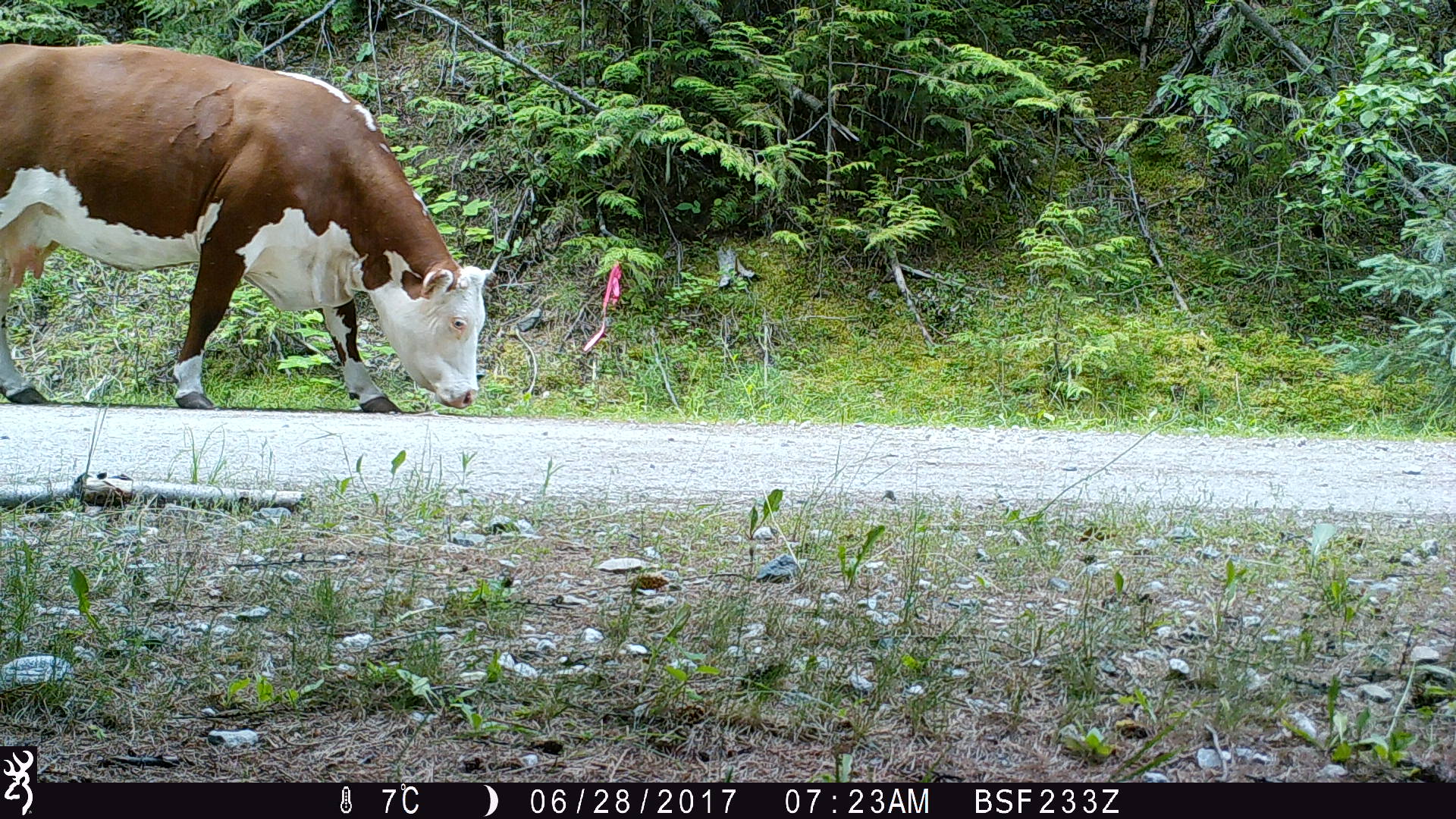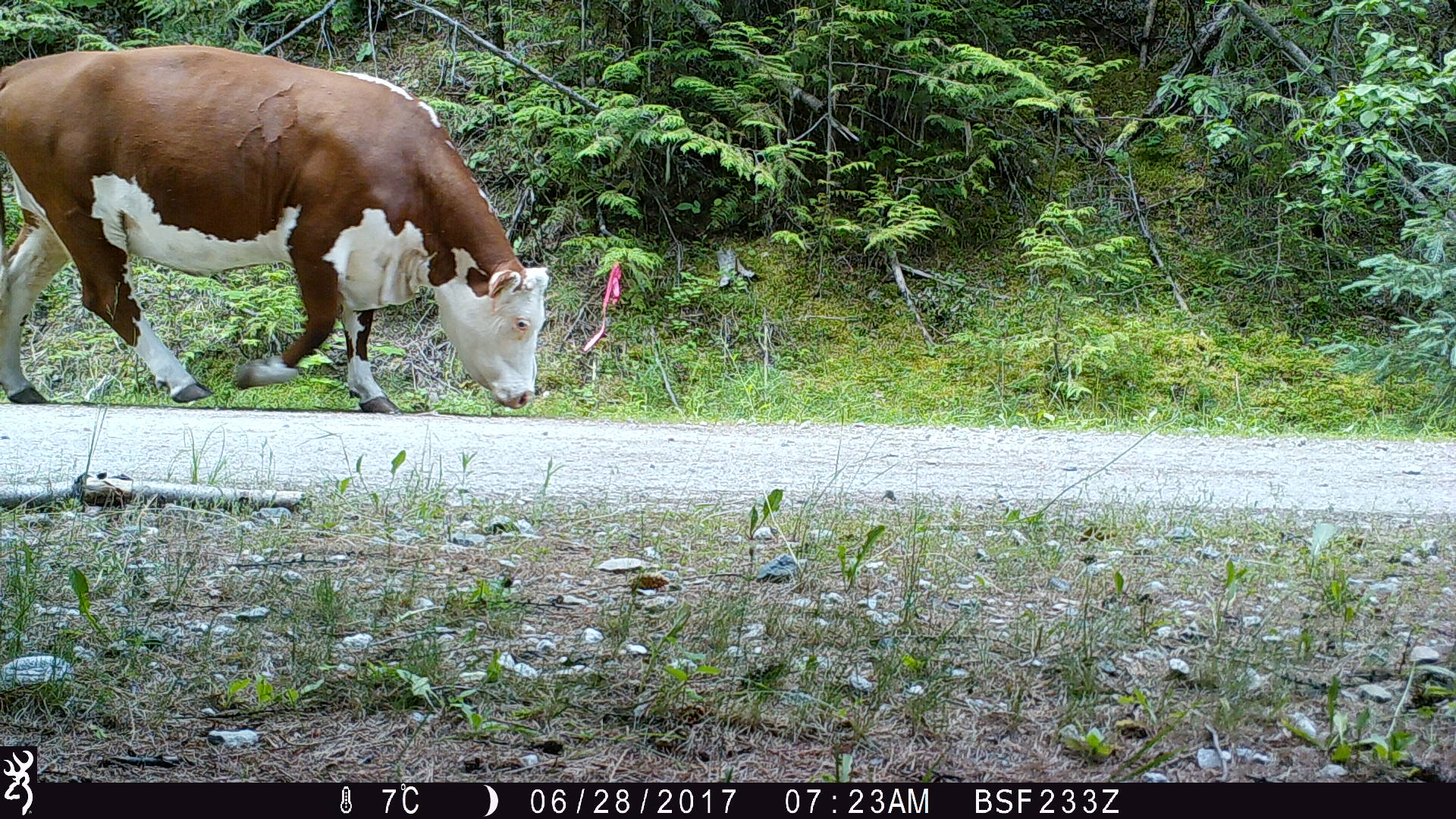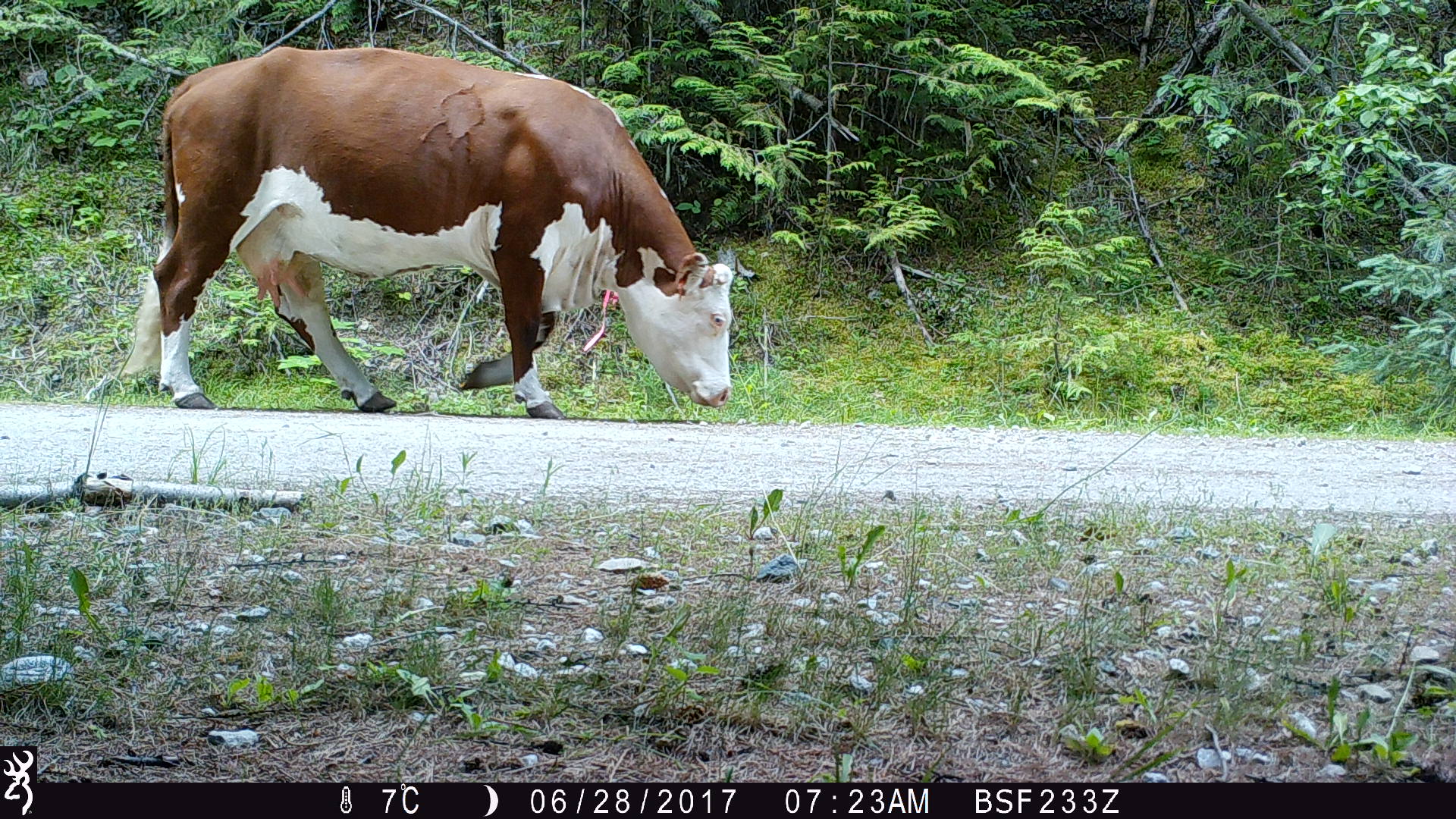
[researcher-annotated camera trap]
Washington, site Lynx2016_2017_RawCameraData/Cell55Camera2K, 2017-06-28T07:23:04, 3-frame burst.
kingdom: Animalia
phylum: Chordata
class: Mammalia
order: Artiodactyla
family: Bovidae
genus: Bos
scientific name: Bos taurus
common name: domestic cattle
Domestic cattle (Bos taurus). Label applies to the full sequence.